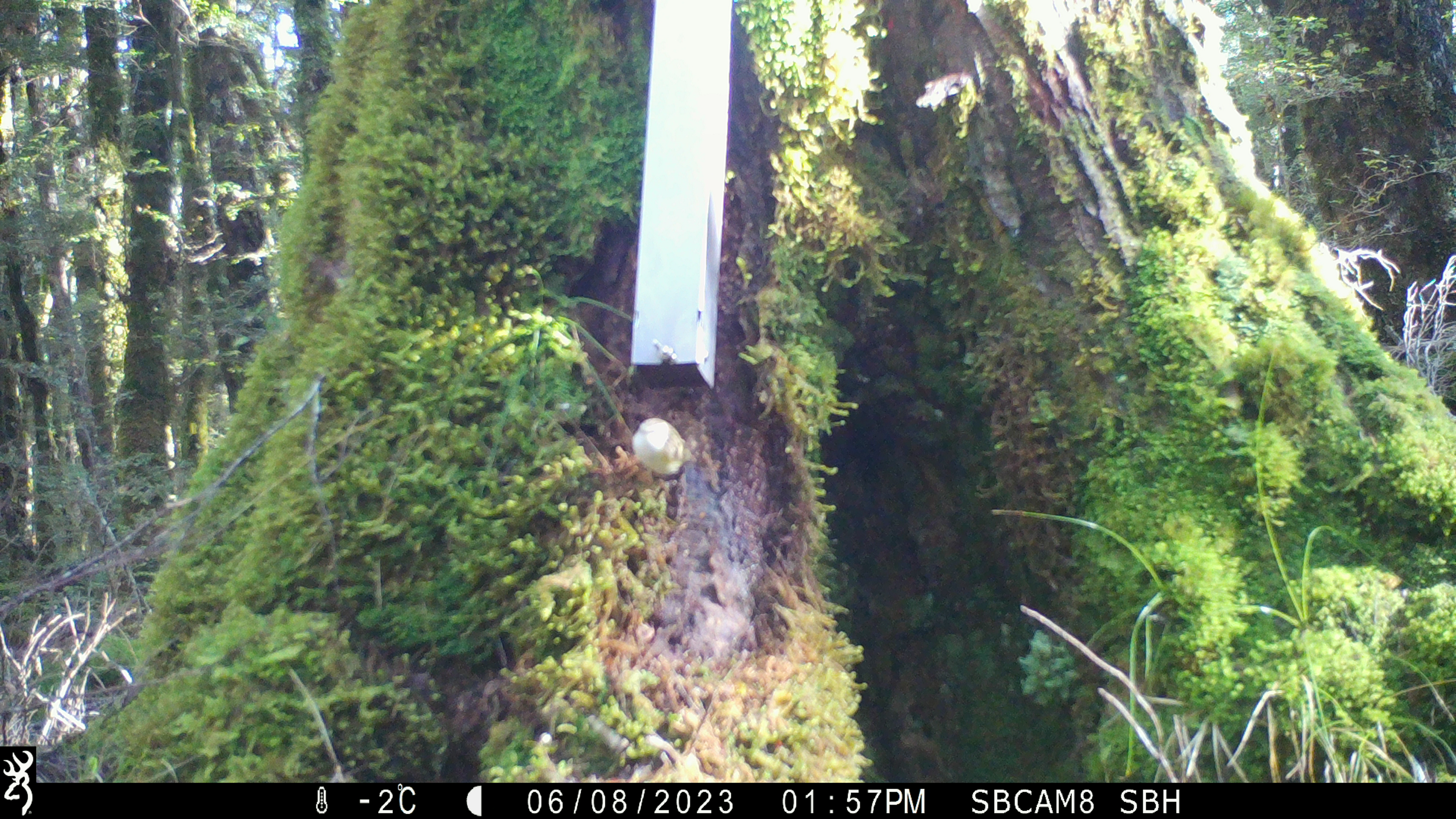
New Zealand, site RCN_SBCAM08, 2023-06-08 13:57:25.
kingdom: Animalia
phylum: Chordata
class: Aves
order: Passeriformes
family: Acanthisittidae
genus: Acanthisitta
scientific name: Acanthisitta chloris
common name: rifleman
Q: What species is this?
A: Rifleman (Acanthisitta chloris).